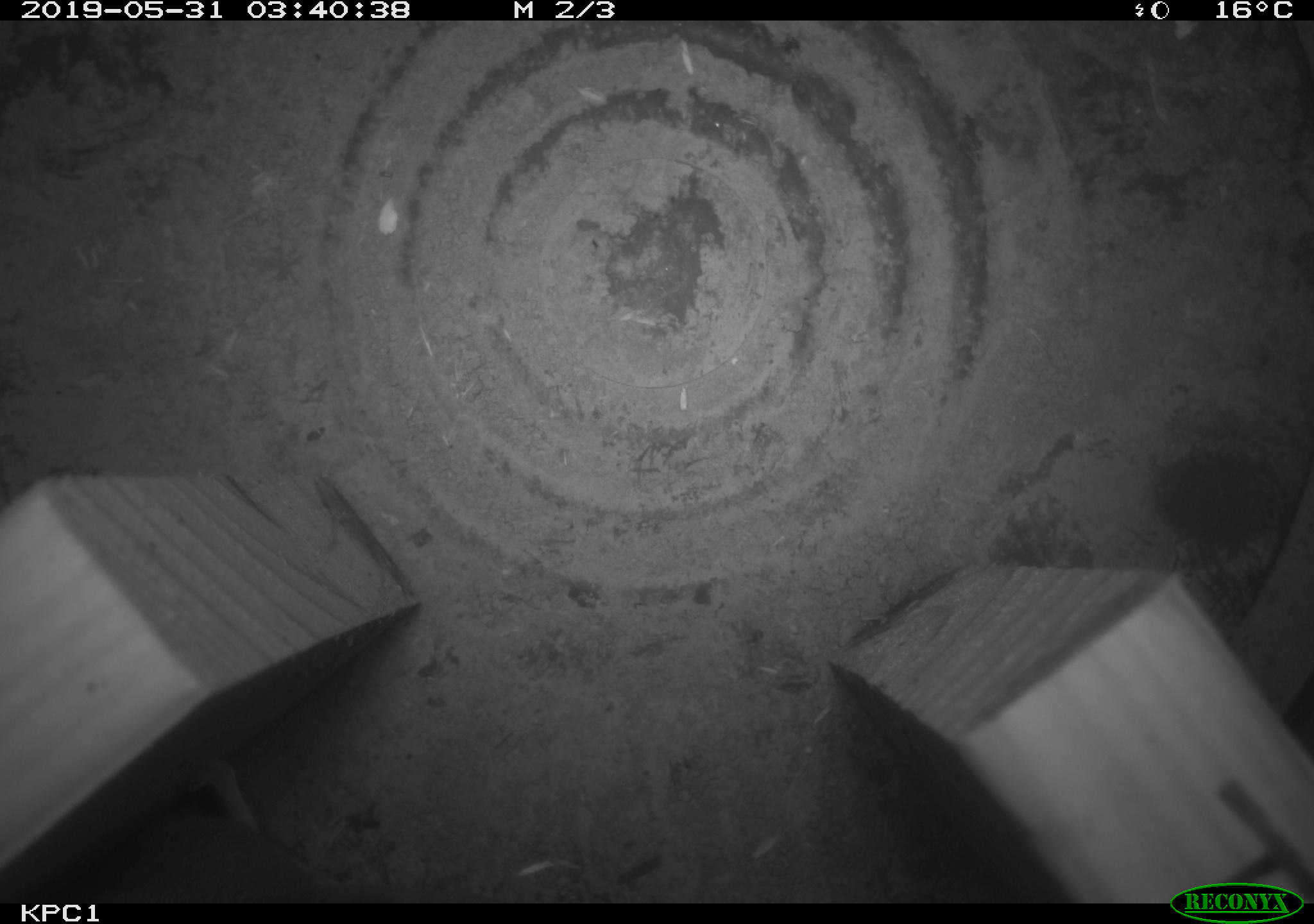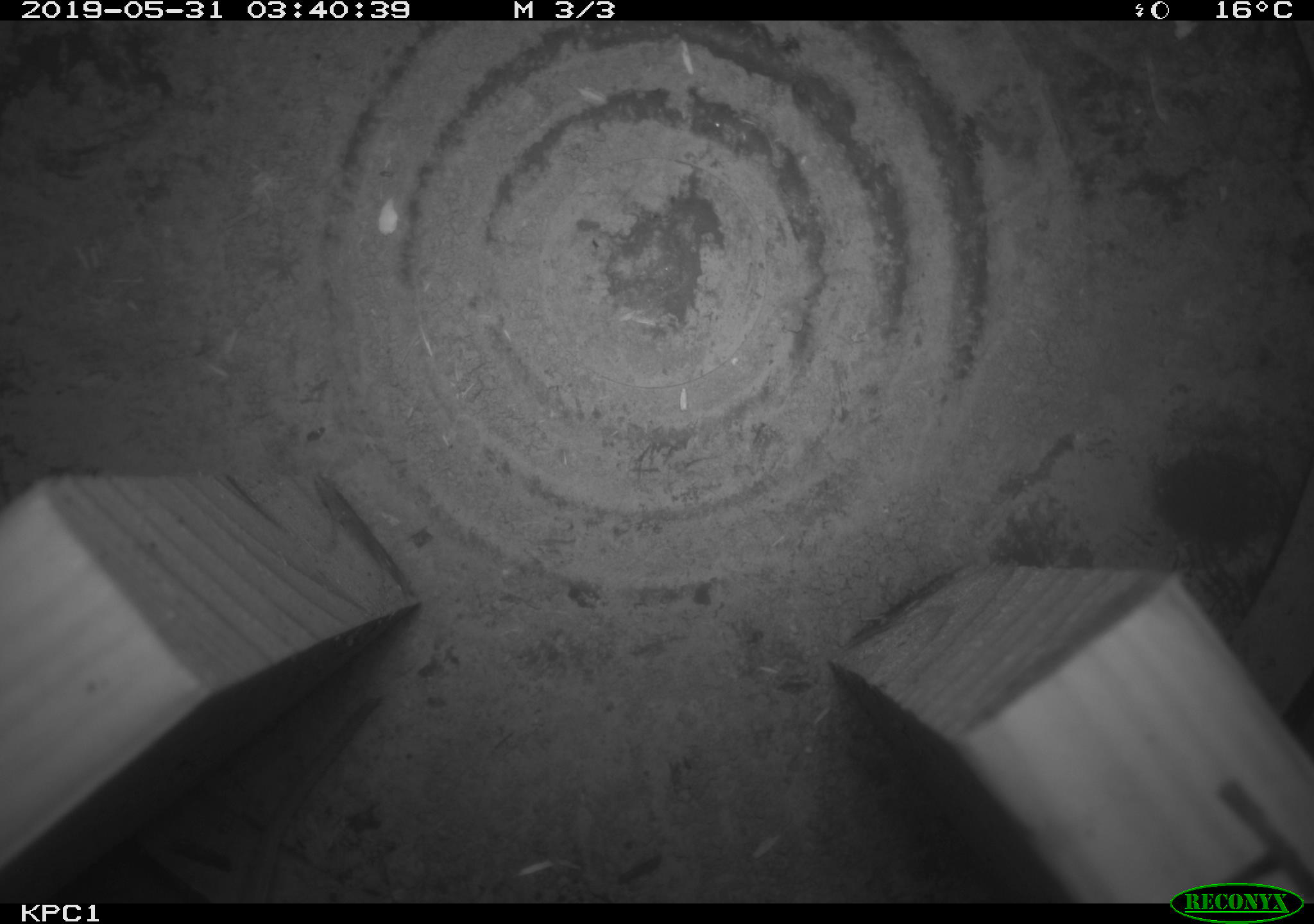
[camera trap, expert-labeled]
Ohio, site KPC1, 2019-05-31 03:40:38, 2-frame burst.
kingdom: Animalia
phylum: Chordata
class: Mammalia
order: Rodentia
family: Cricetidae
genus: Peromyscus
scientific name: Peromyscus leucopus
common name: white-footed mouse